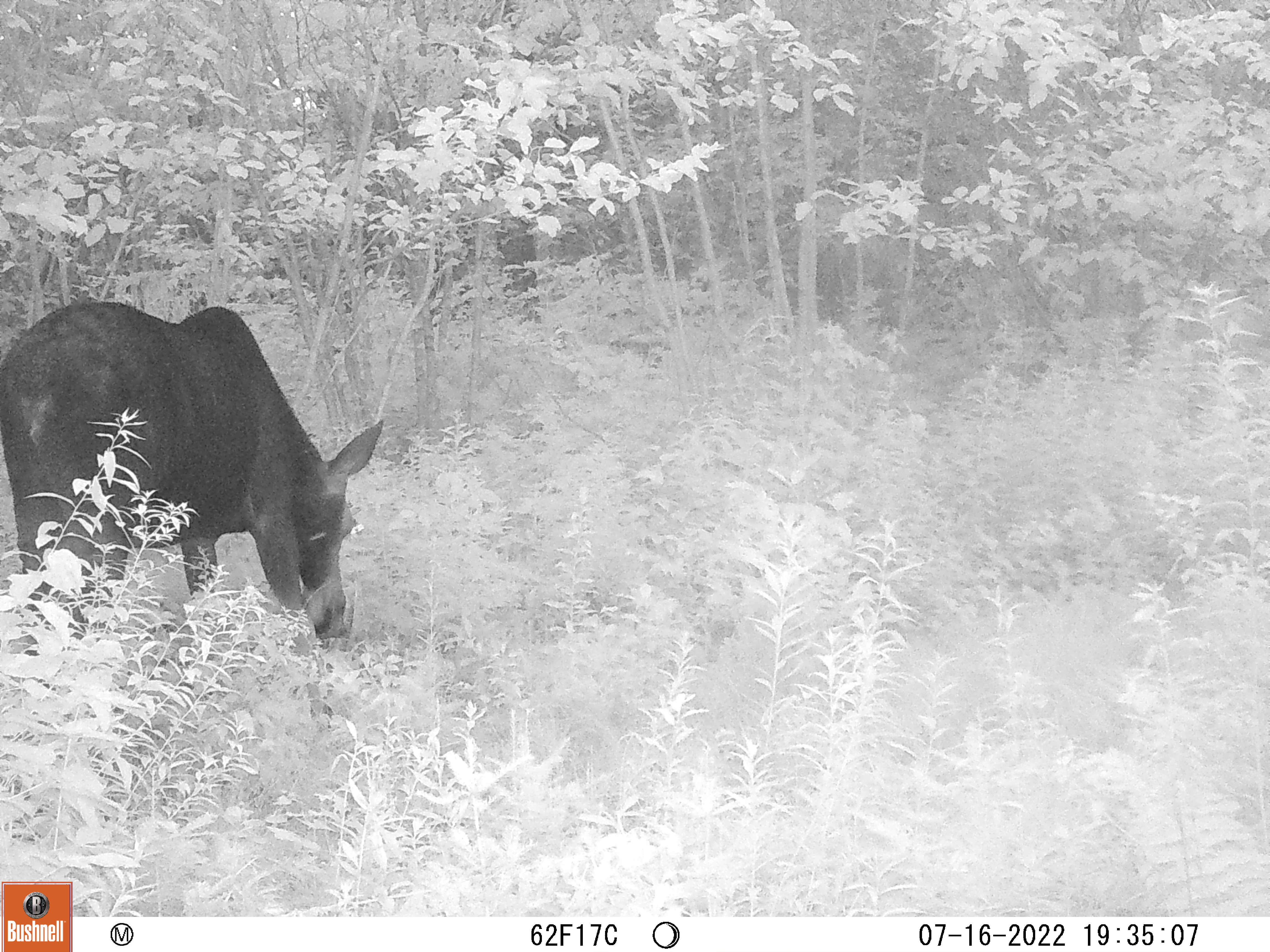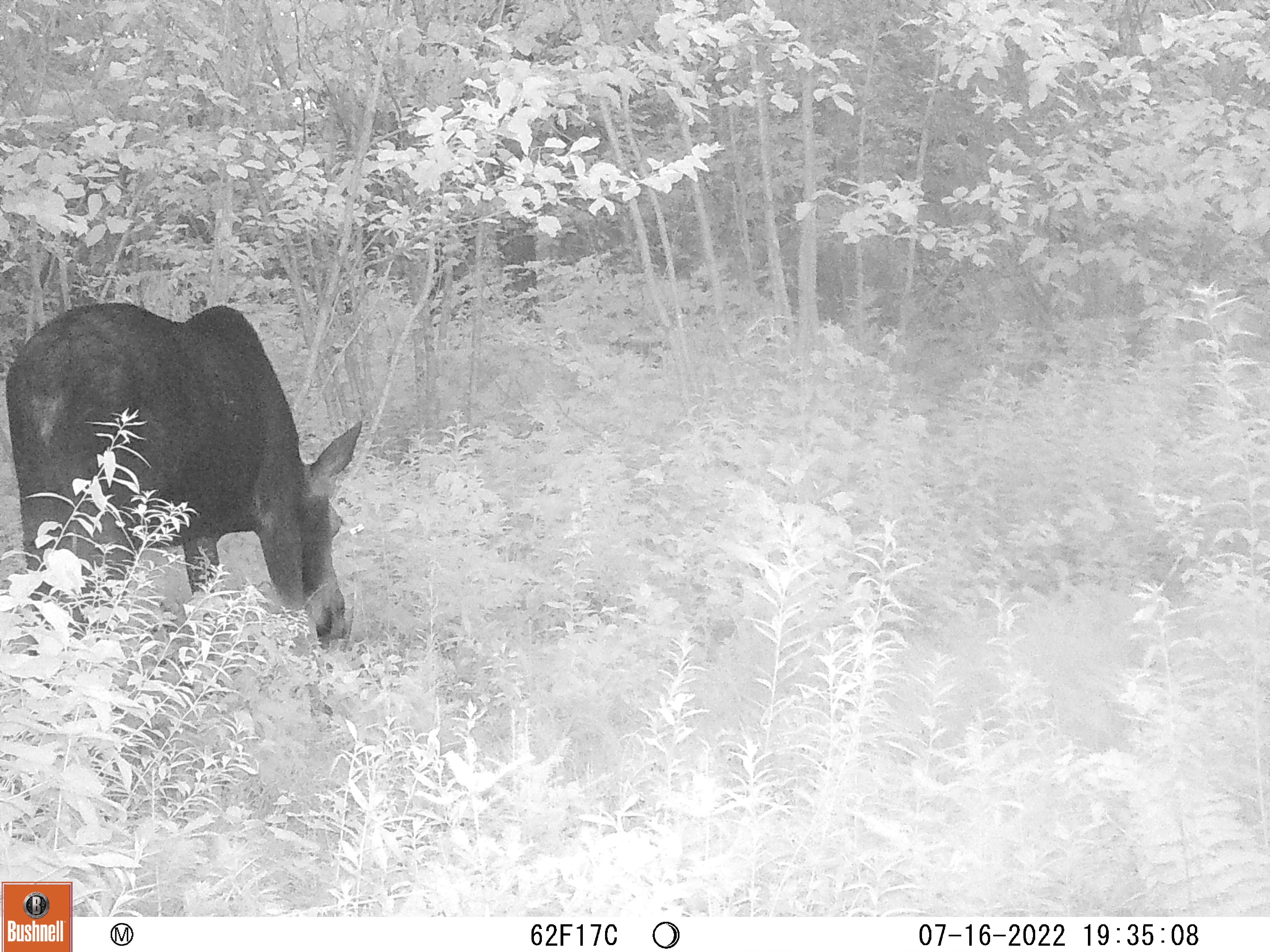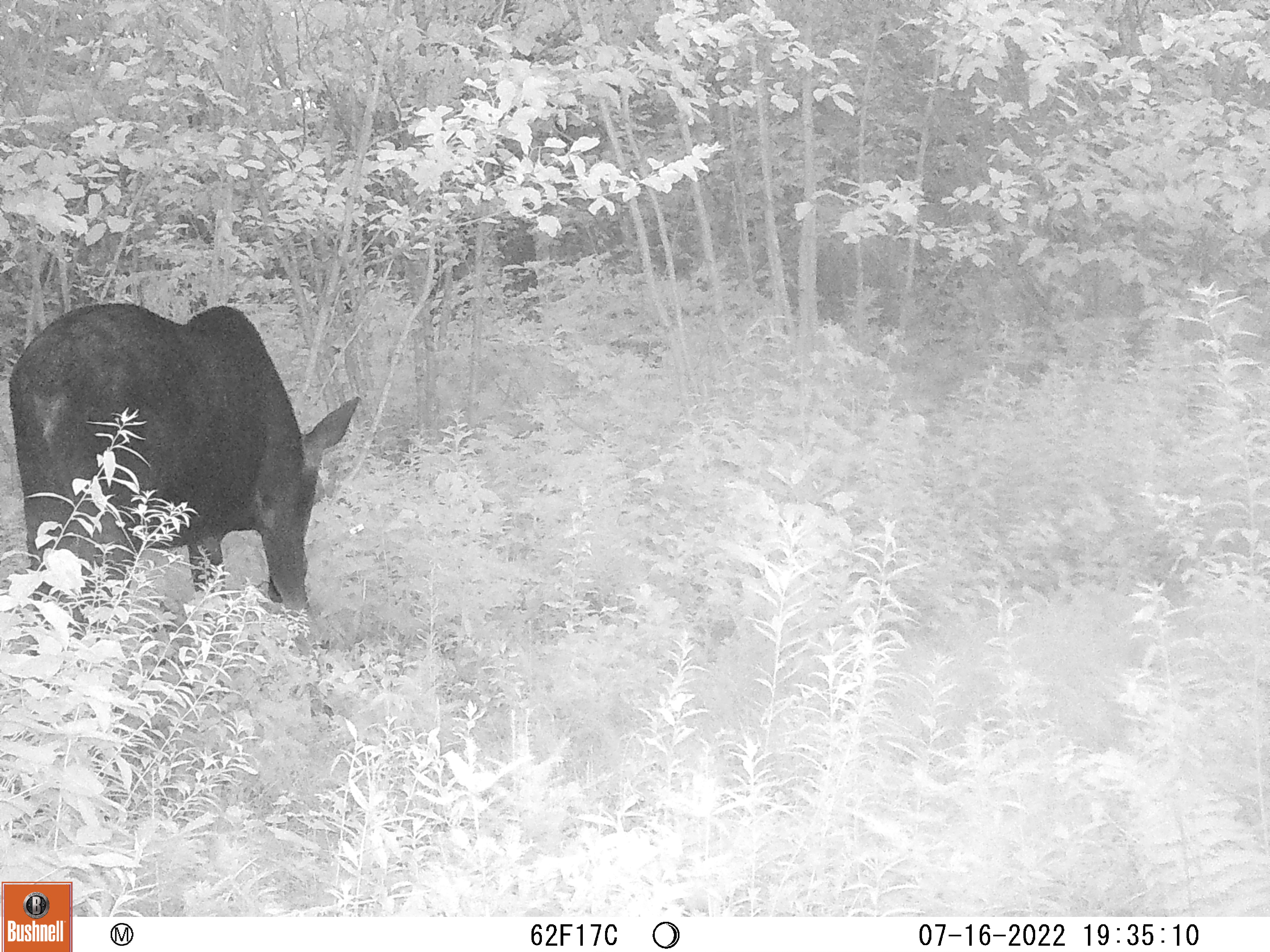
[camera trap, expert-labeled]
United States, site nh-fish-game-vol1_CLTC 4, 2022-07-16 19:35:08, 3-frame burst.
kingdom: Animalia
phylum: Chordata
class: Mammalia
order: Artiodactyla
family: Cervidae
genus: Alces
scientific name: Alces alces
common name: moose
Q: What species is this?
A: Moose (Alces alces).